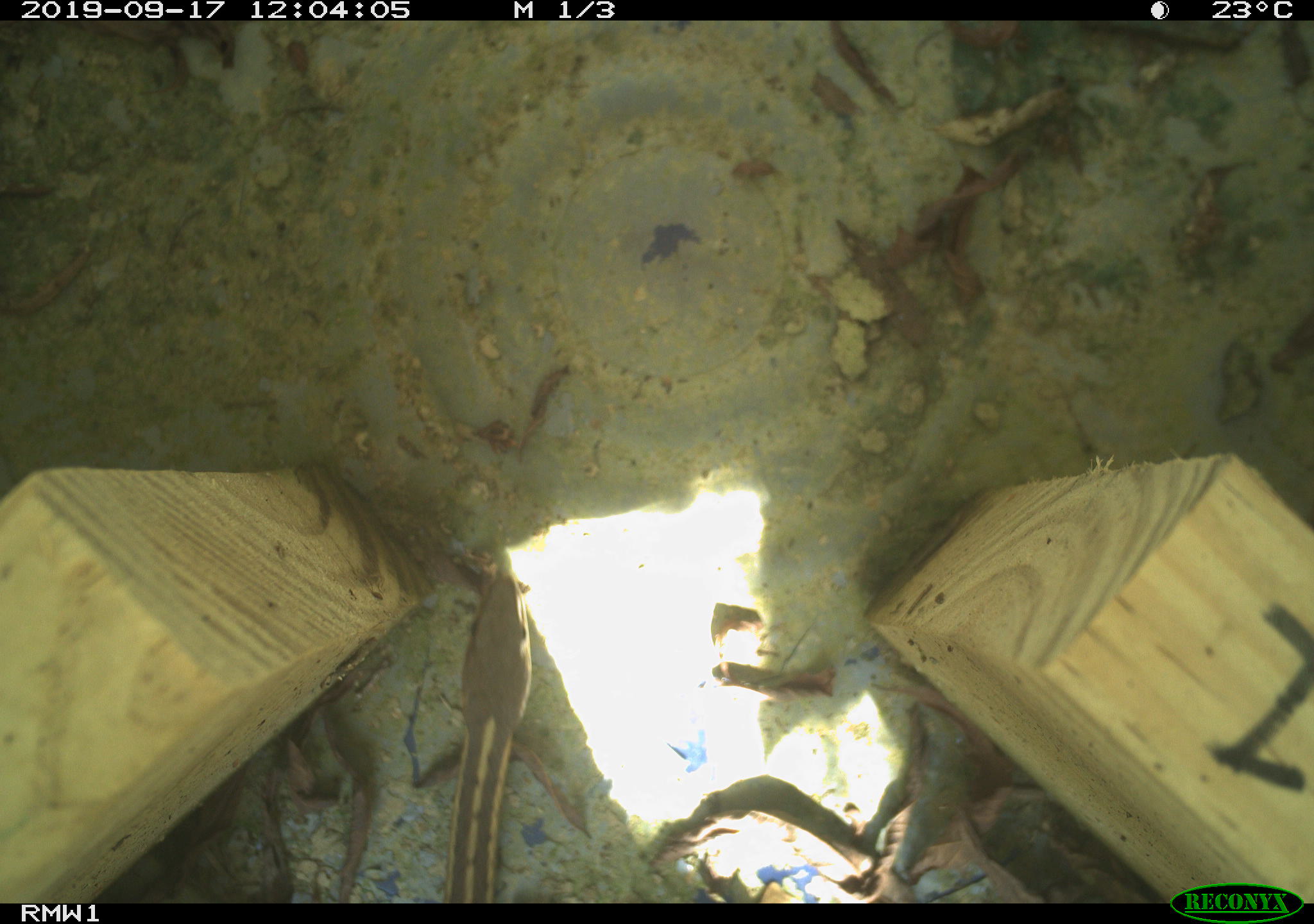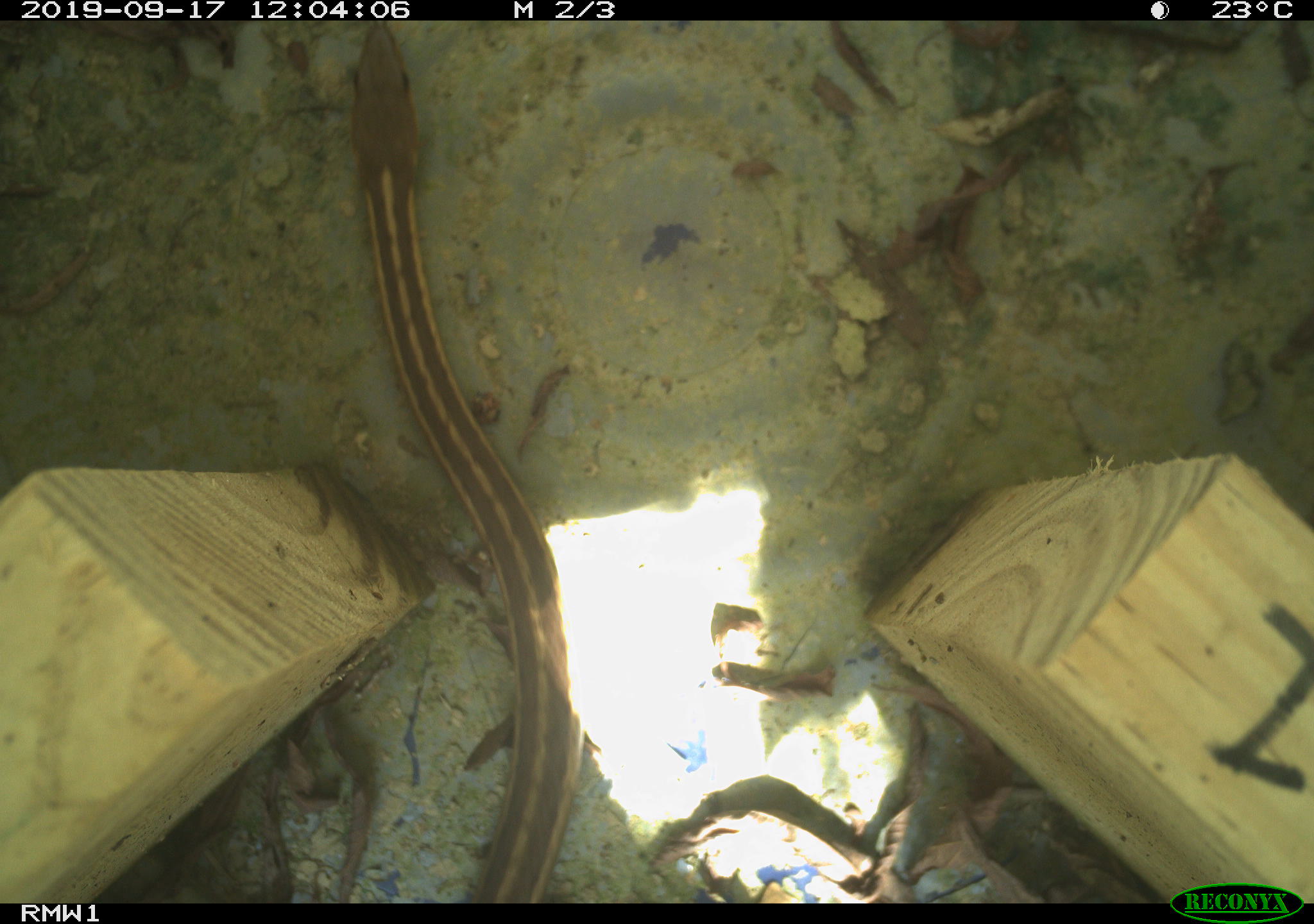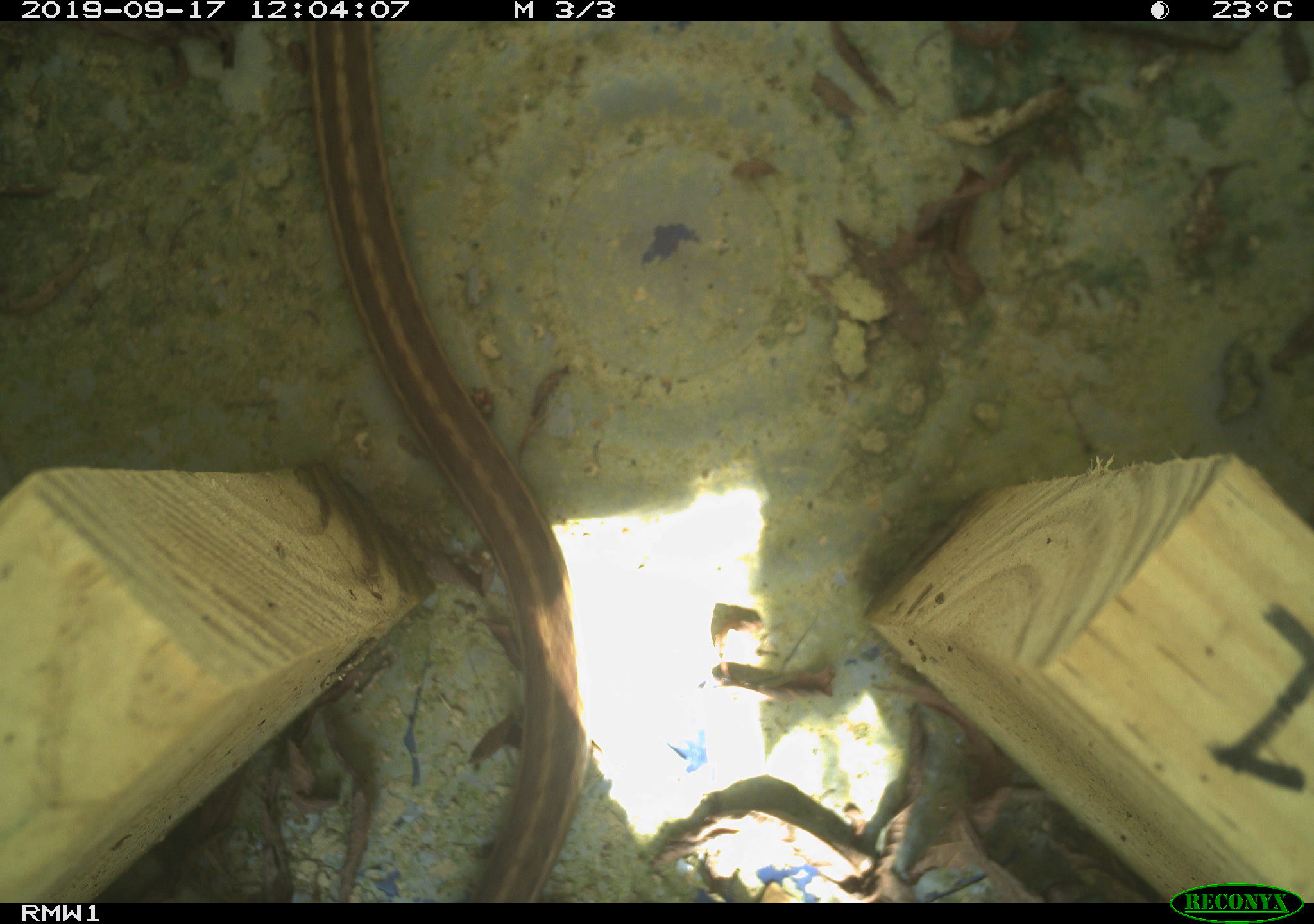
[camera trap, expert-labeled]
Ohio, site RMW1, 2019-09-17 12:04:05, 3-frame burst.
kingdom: Animalia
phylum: Chordata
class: Reptilia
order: Squamata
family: Colubridae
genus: Thamnophis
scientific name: Thamnophis sirtalis sirtalis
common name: eastern gartersnake